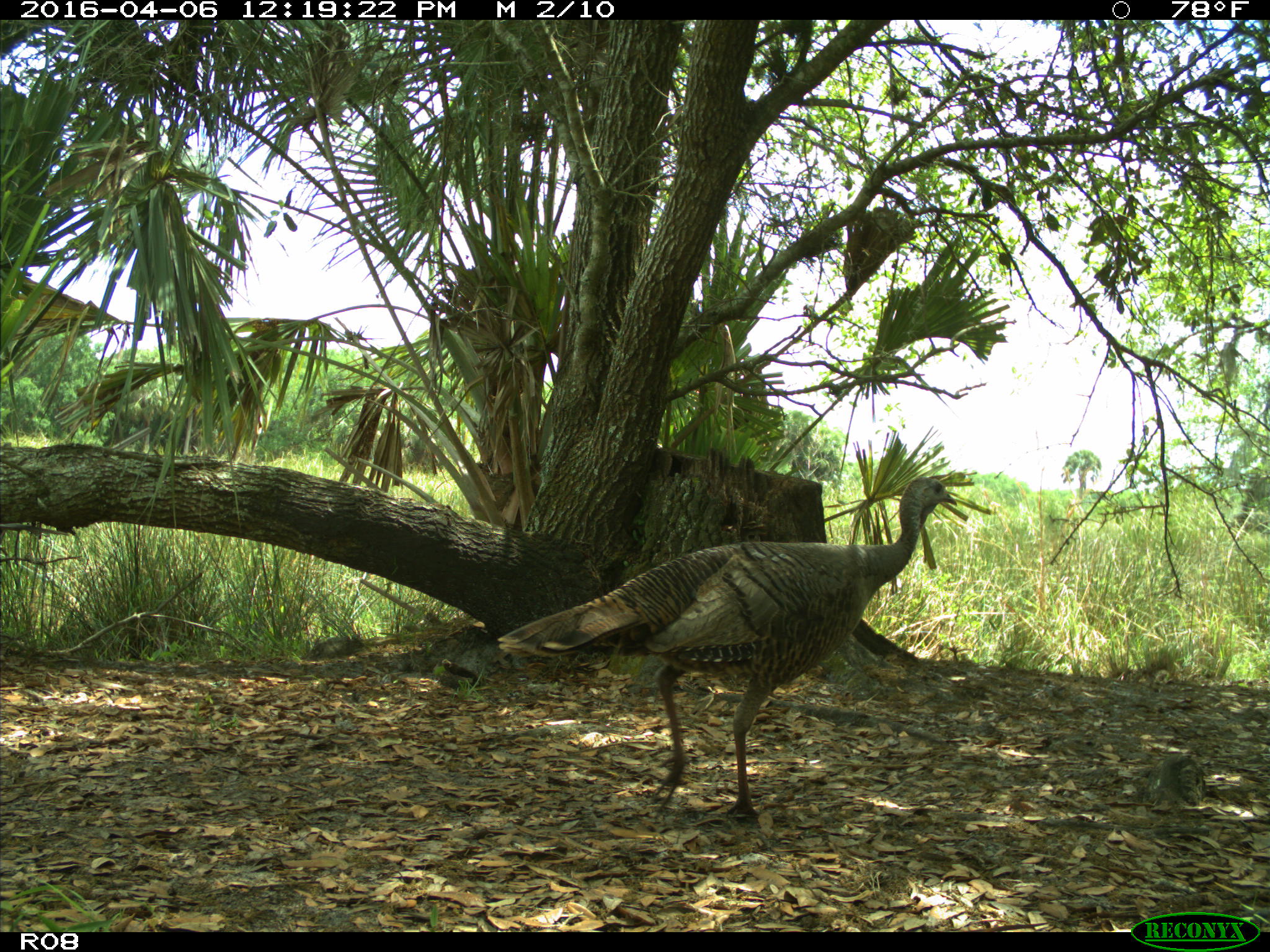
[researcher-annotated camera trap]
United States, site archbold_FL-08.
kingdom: Animalia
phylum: Chordata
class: Aves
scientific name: Aves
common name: birds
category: unidentified bird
Unidentified bird (birds) (Aves).